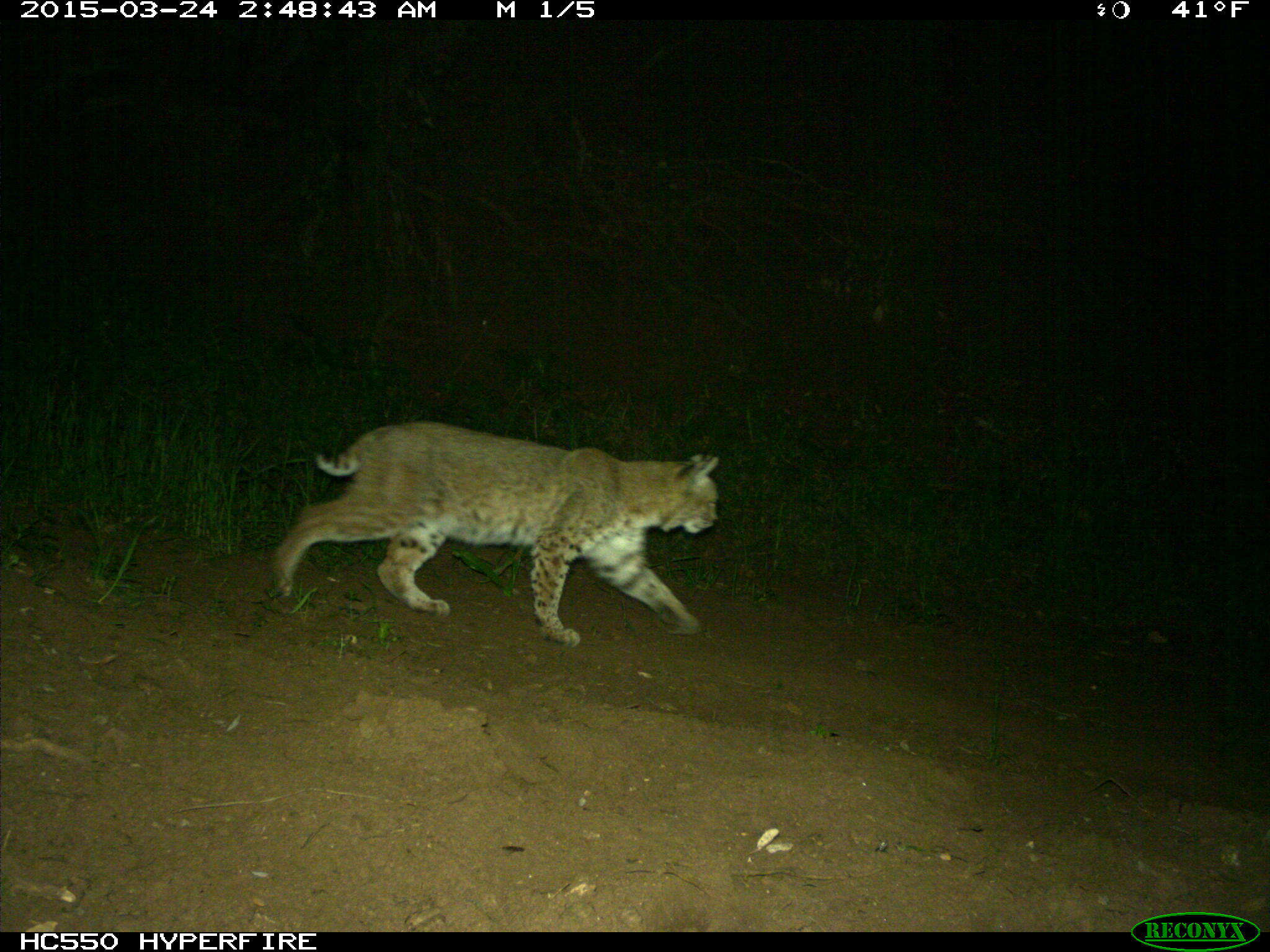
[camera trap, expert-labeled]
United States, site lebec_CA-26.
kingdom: Animalia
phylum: Chordata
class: Mammalia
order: Carnivora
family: Felidae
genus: Lynx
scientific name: Lynx rufus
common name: bobcat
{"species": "Lynx rufus (bobcat)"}